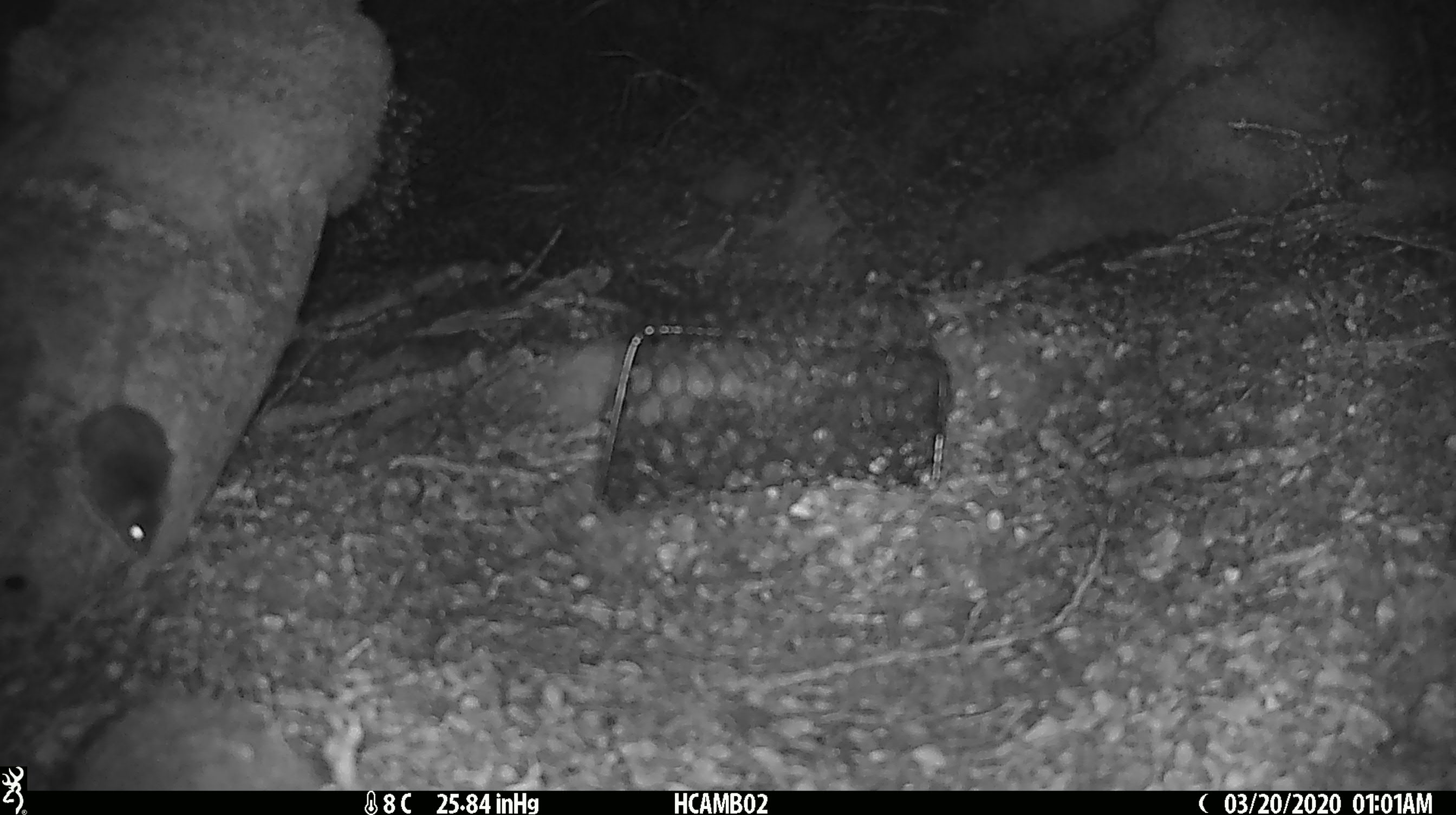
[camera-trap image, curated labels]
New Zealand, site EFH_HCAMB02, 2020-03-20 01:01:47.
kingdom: Animalia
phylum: Chordata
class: Mammalia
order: Rodentia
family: Muridae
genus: Mus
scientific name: Mus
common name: mouse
Mouse (Mus).